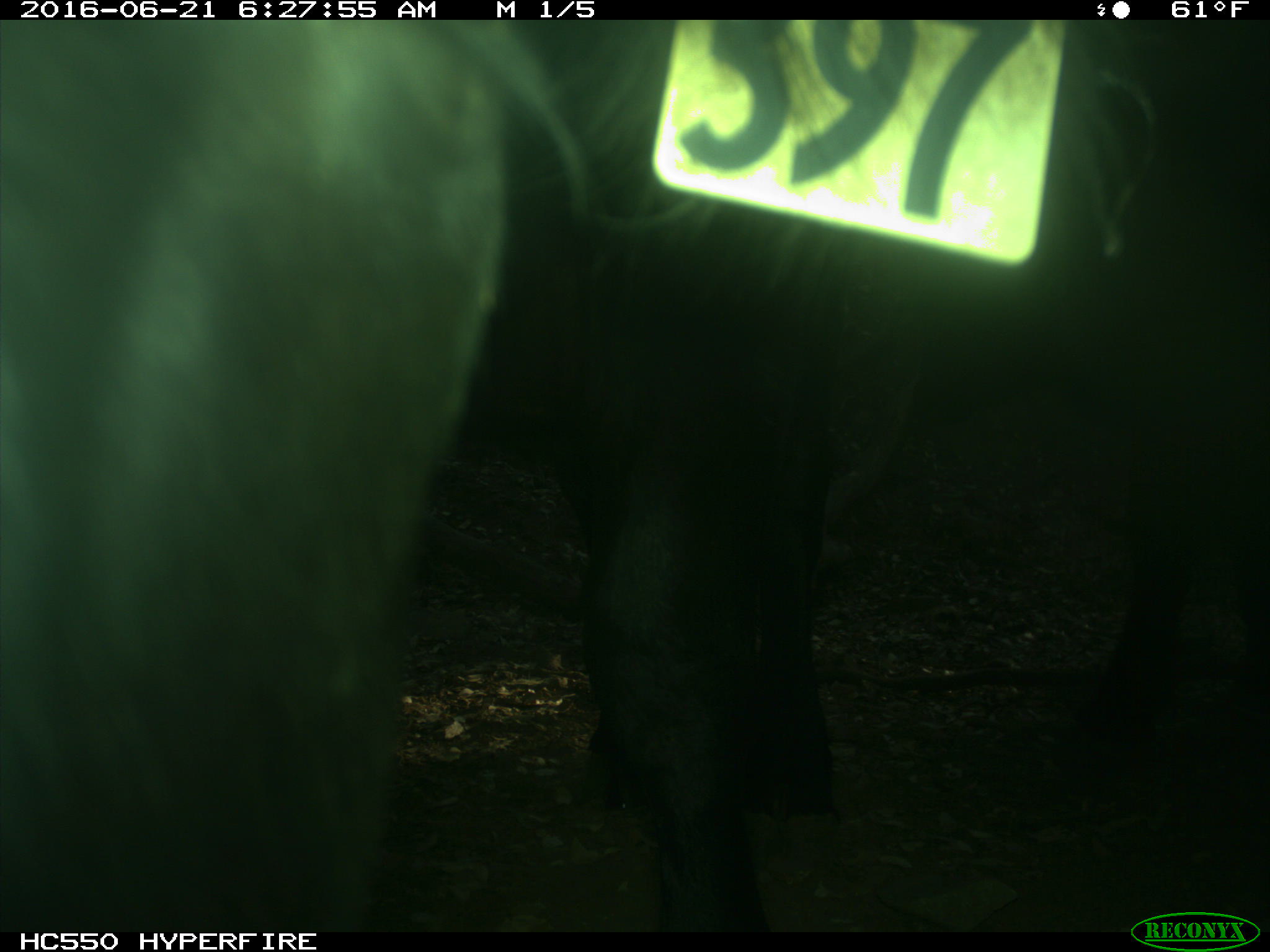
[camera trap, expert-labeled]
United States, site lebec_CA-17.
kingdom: Animalia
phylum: Chordata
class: Mammalia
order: Artiodactyla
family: Bovidae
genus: Bos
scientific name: Bos taurus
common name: domestic cow